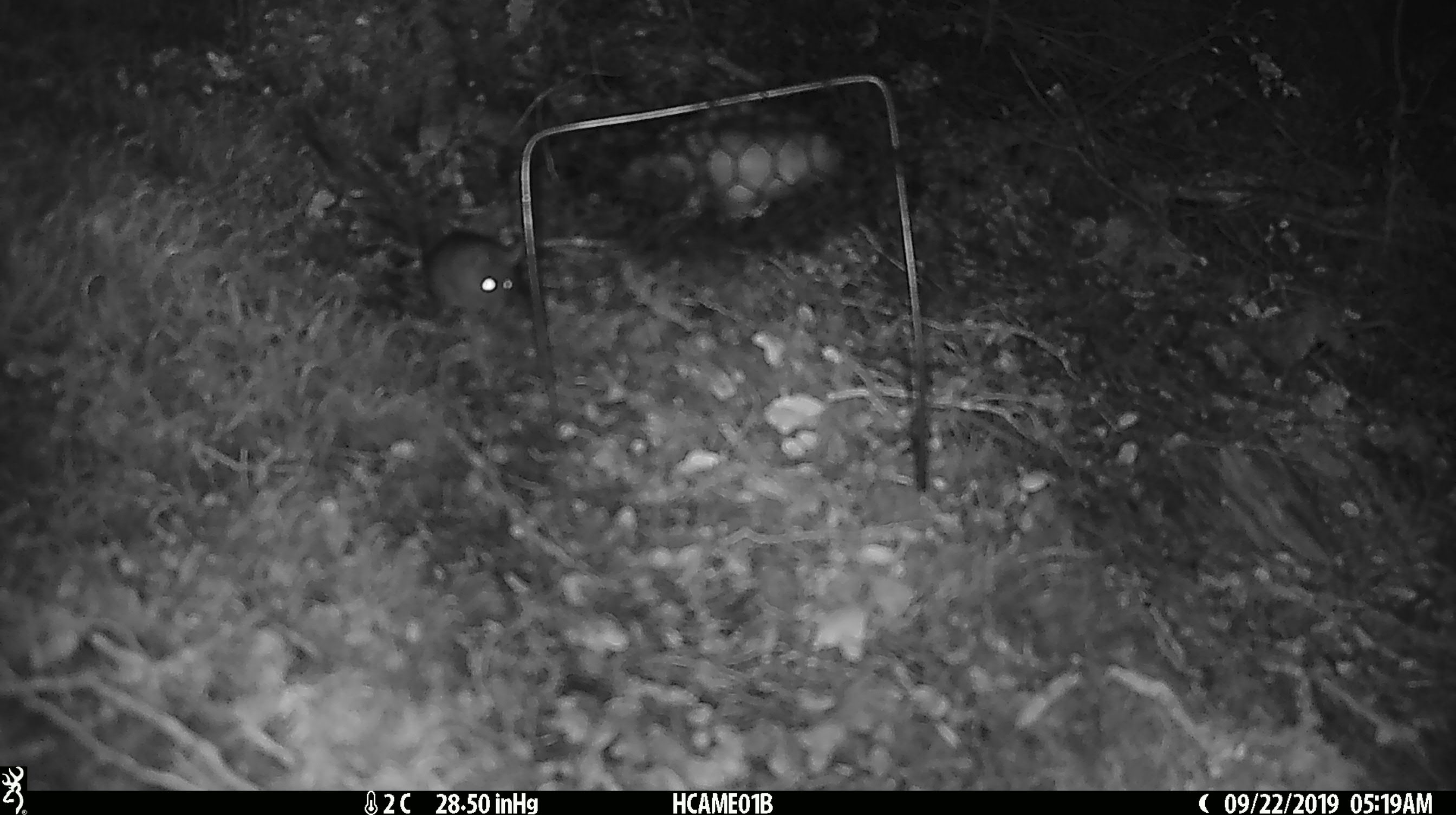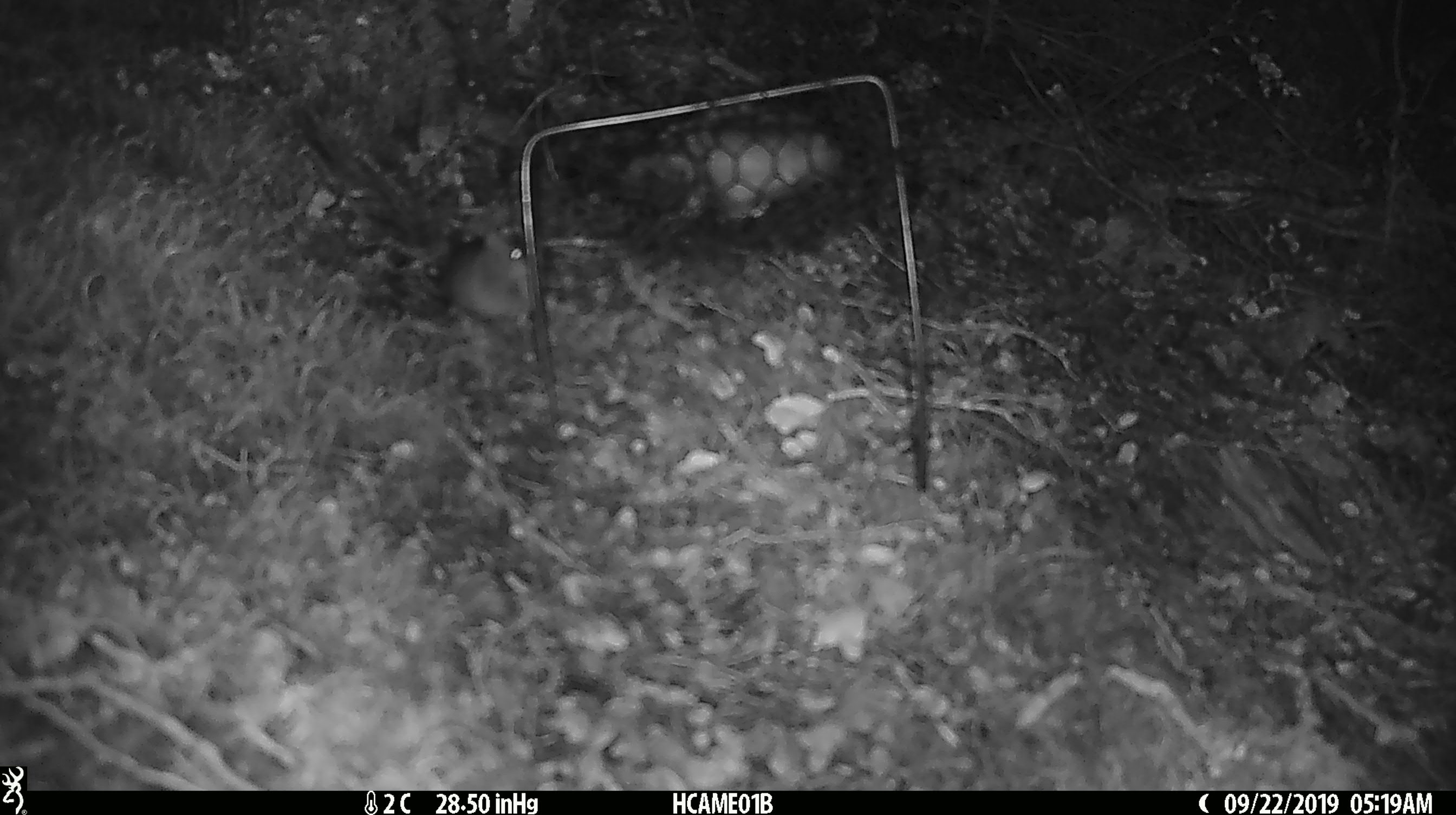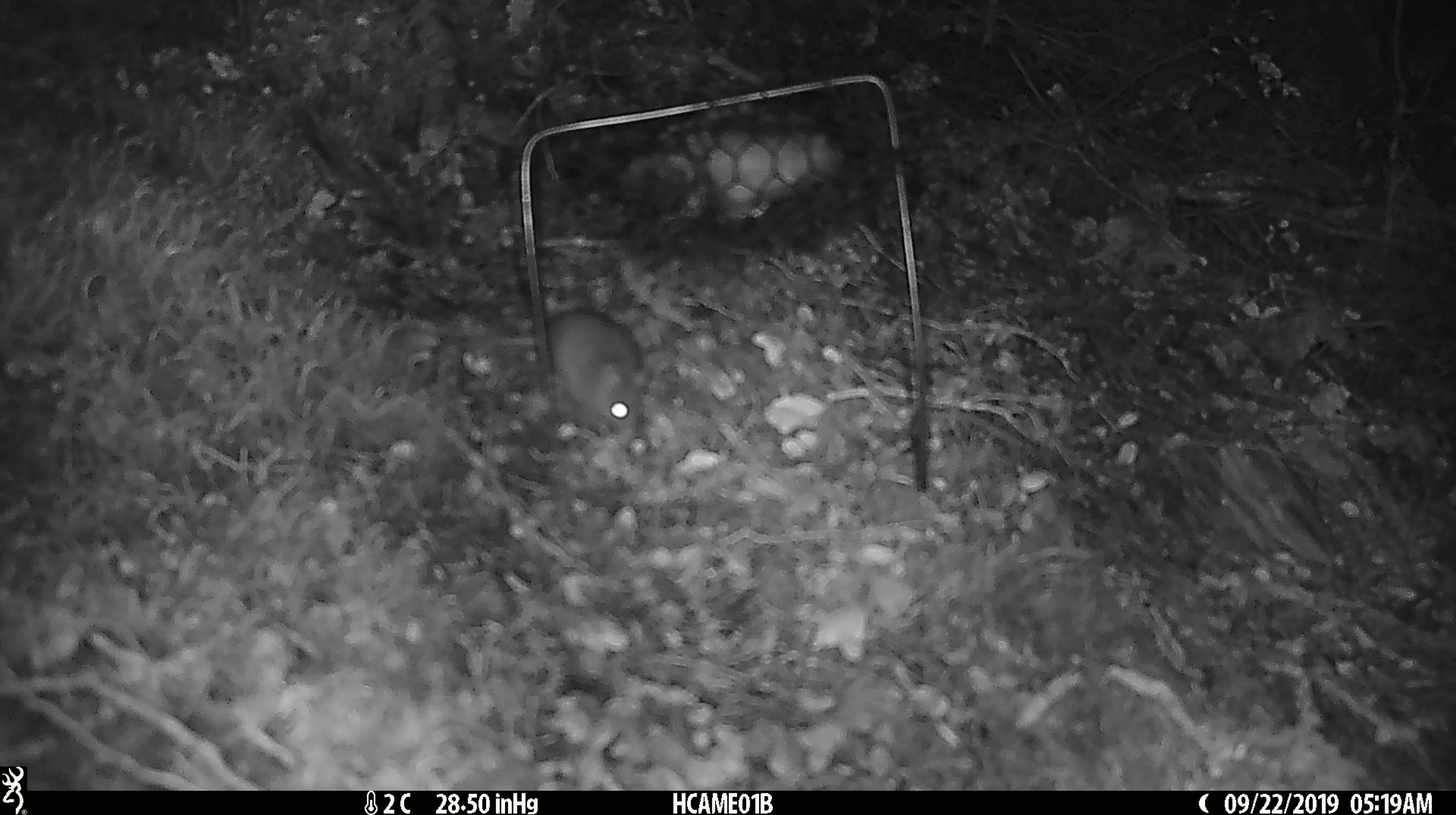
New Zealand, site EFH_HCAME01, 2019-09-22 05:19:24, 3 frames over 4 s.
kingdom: Animalia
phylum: Chordata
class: Mammalia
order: Rodentia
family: Muridae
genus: Mus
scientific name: Mus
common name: mouse